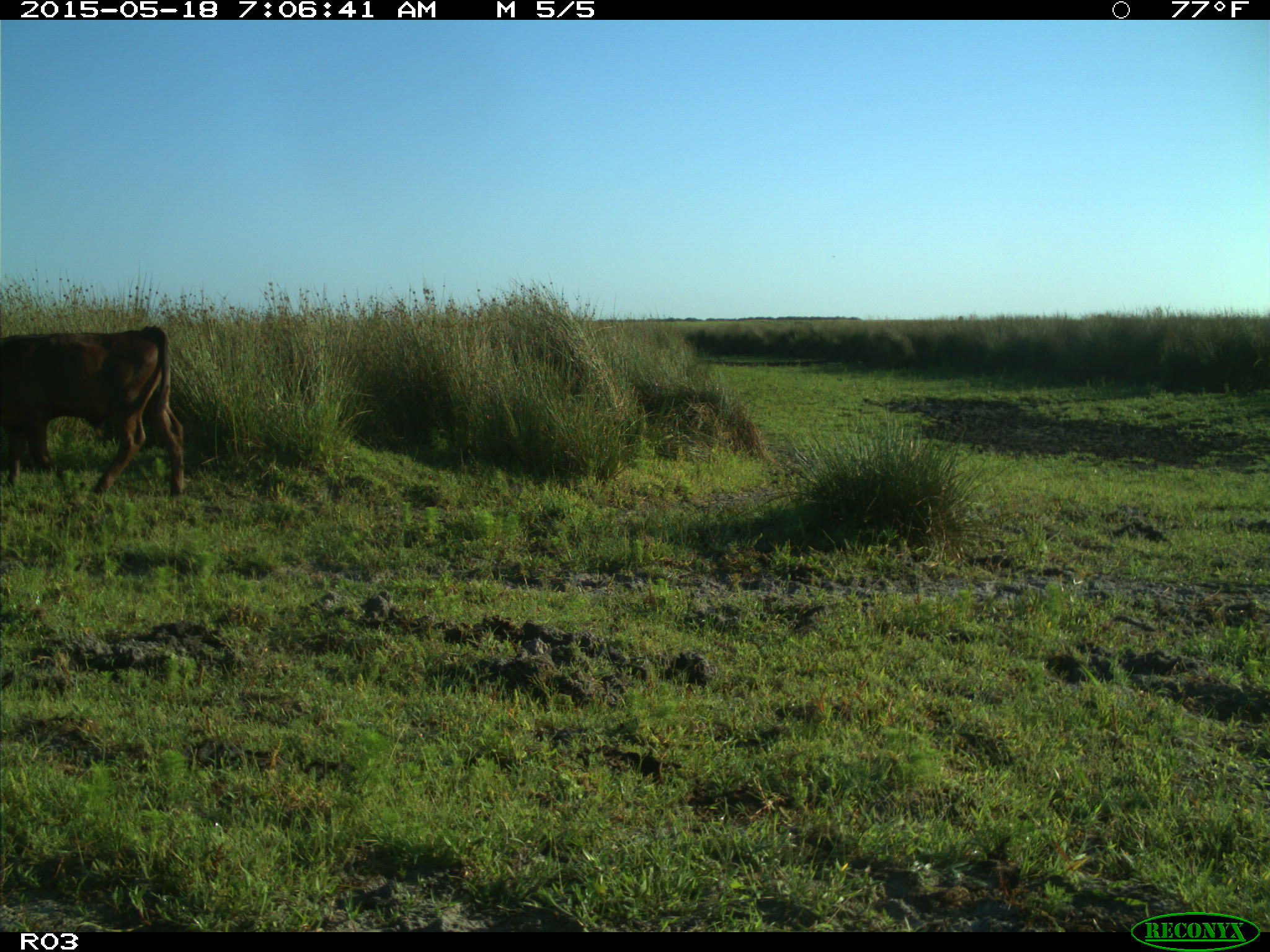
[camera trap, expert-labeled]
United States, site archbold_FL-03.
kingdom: Animalia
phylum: Chordata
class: Mammalia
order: Artiodactyla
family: Bovidae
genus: Bos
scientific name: Bos taurus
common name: domestic cow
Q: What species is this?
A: Bos taurus (domestic cow).